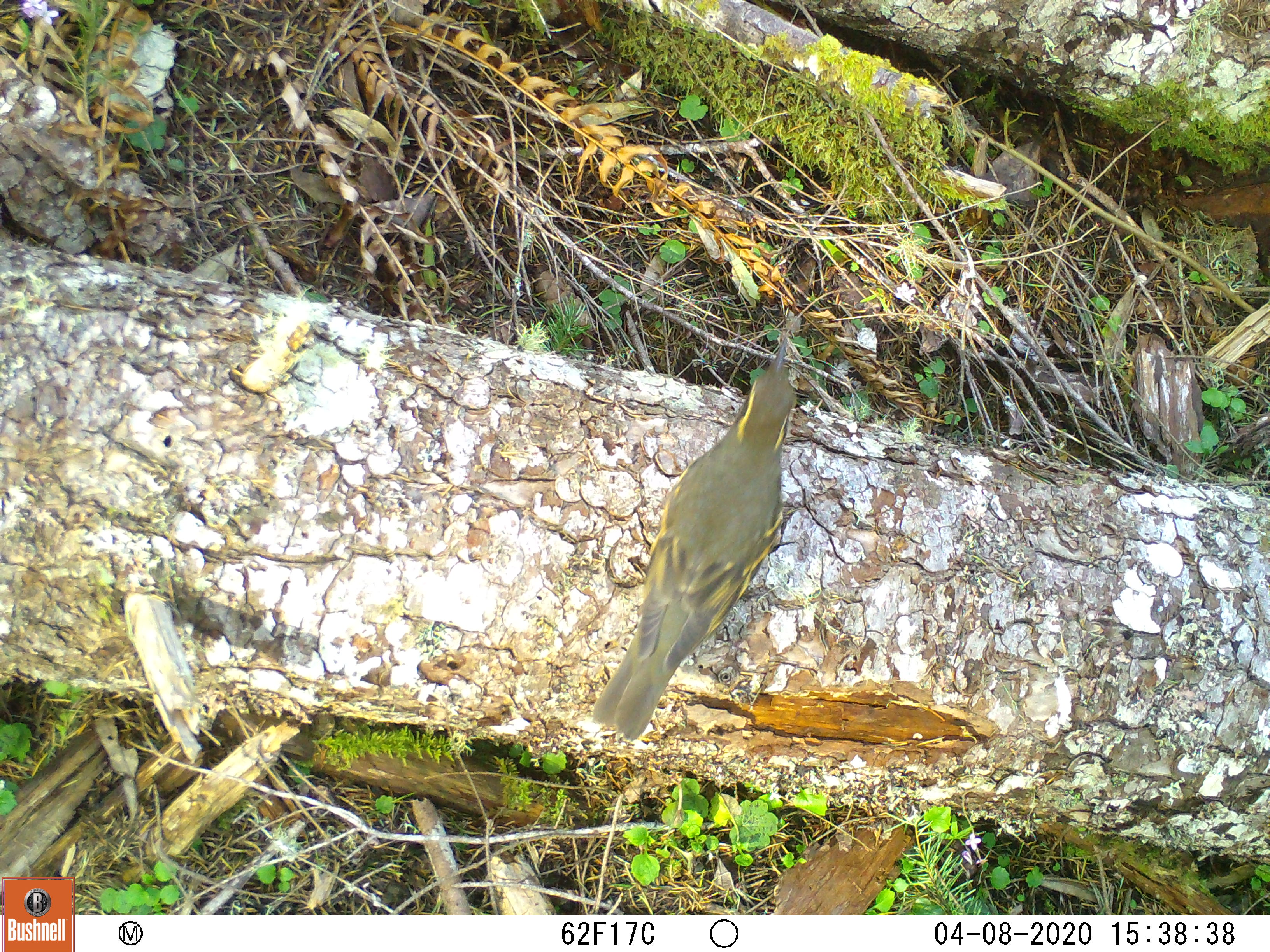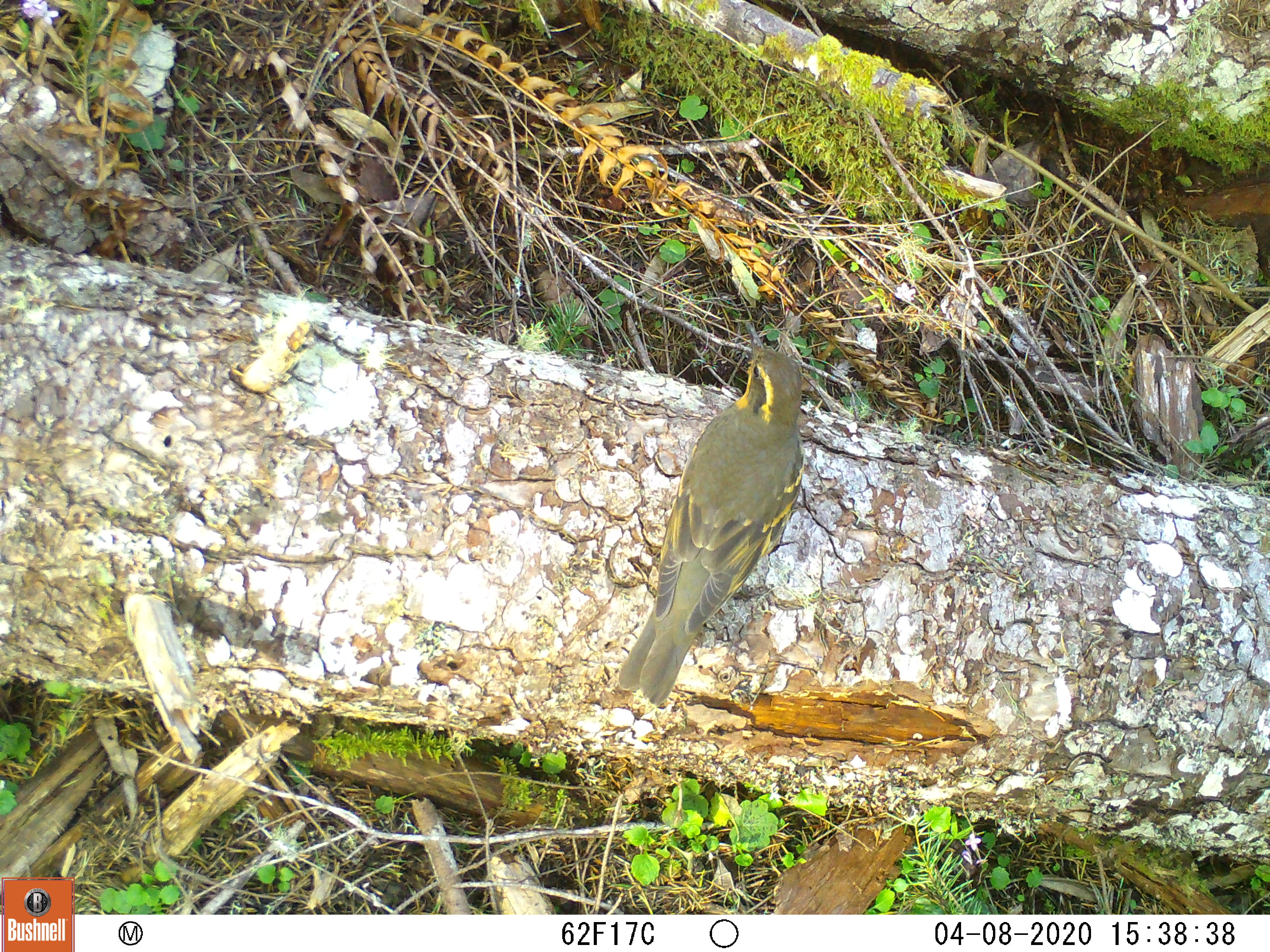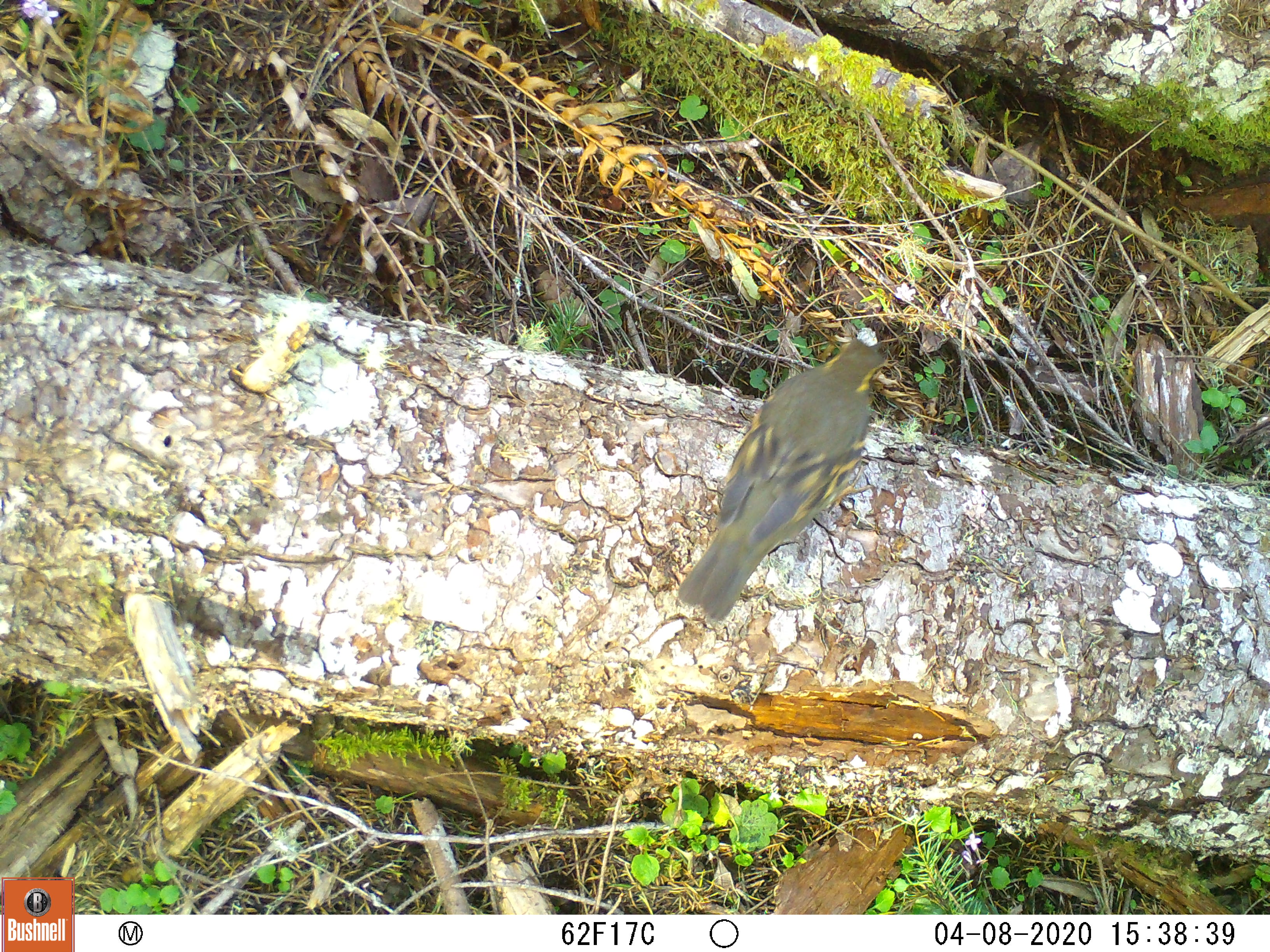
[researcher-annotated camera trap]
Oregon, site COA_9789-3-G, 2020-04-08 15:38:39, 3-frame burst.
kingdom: Animalia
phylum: Chordata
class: Aves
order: Passeriformes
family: Turdidae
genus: Ixoreus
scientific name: Ixoreus naevius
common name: varied thrush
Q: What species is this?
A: Varied thrush (Ixoreus naevius).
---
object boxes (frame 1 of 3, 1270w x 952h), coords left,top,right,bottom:
varied thrush: 591,335,797,735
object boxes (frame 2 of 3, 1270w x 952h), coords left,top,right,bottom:
varied thrush: 618,348,803,698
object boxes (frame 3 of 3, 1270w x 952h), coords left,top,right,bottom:
varied thrush: 686,337,886,613